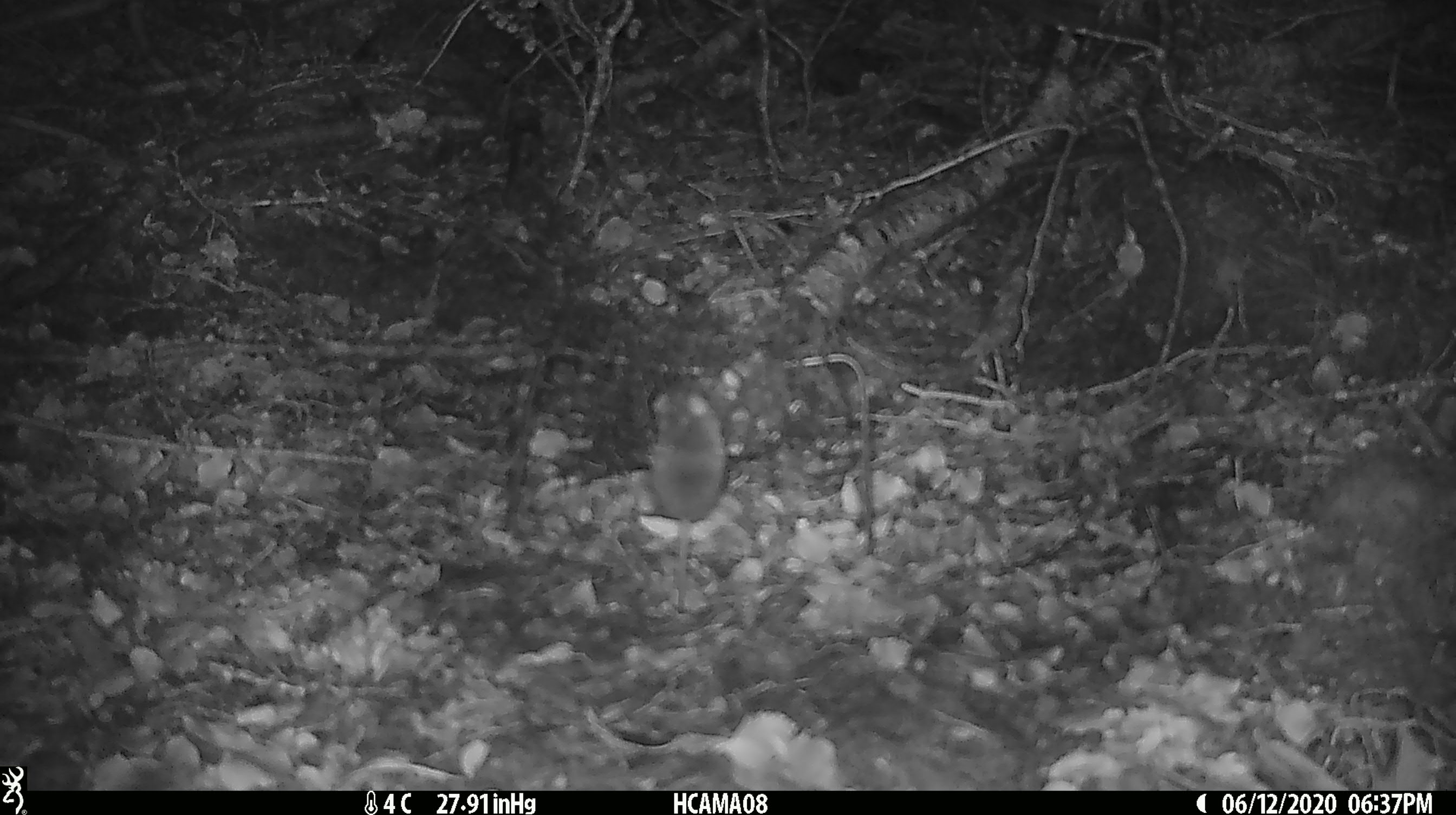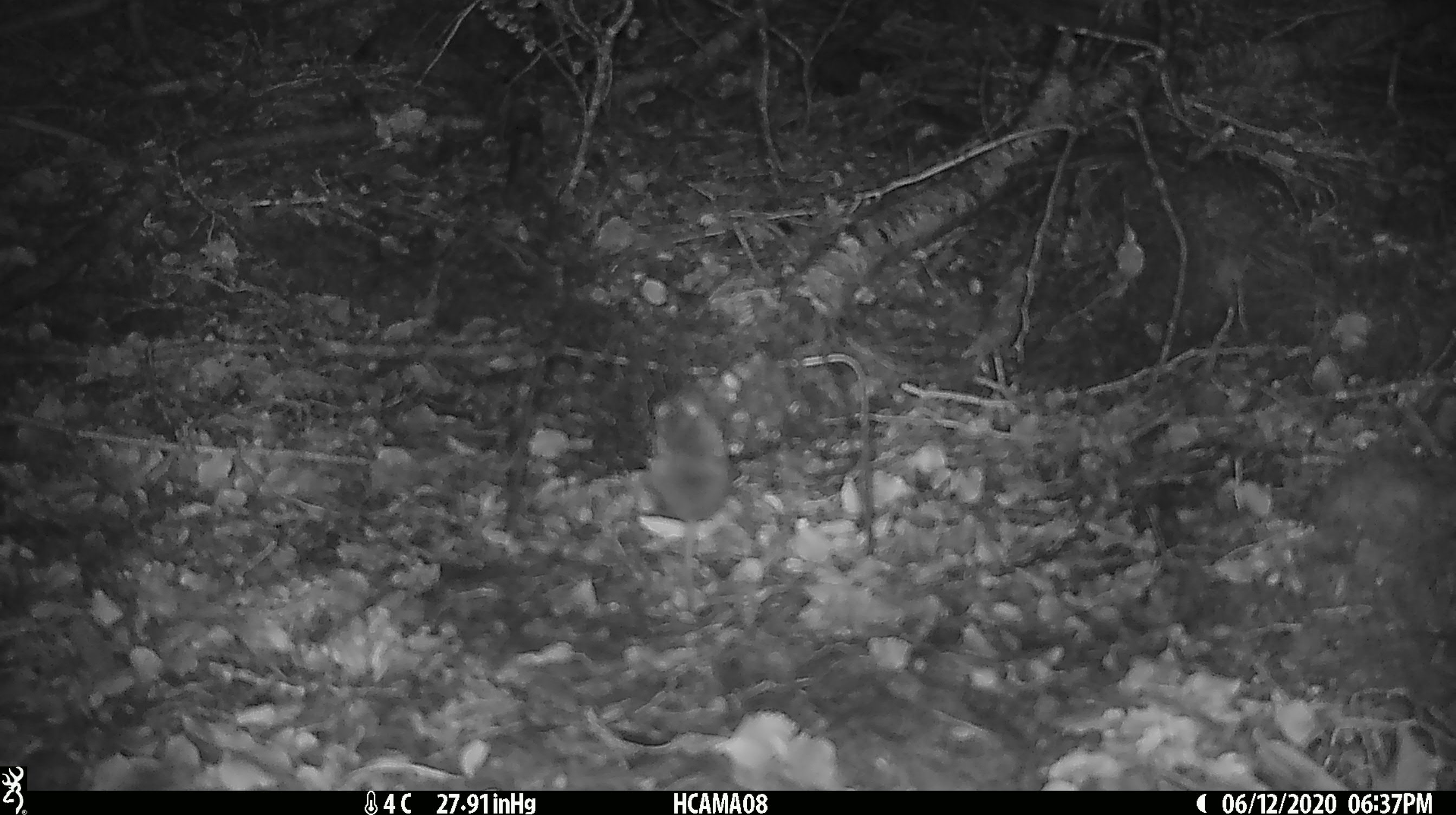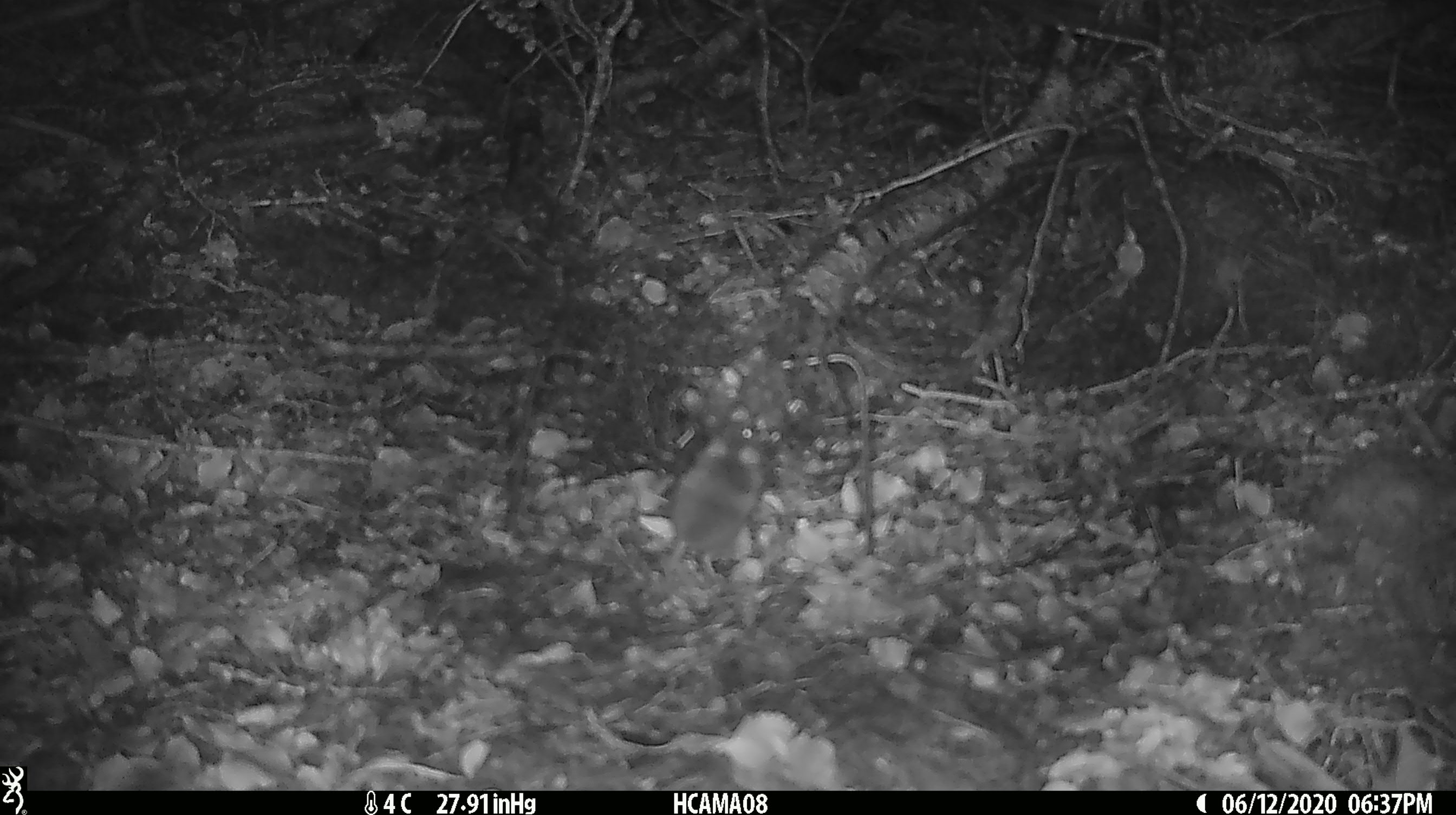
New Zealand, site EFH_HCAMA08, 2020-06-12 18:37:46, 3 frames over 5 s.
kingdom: Animalia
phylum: Chordata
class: Mammalia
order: Rodentia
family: Muridae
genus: Mus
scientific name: Mus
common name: mouse